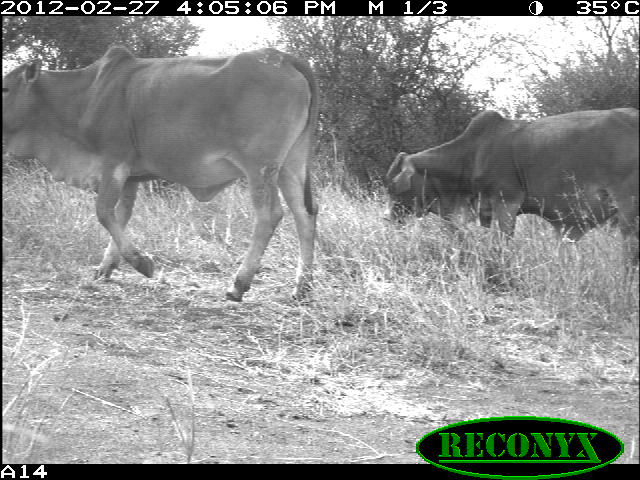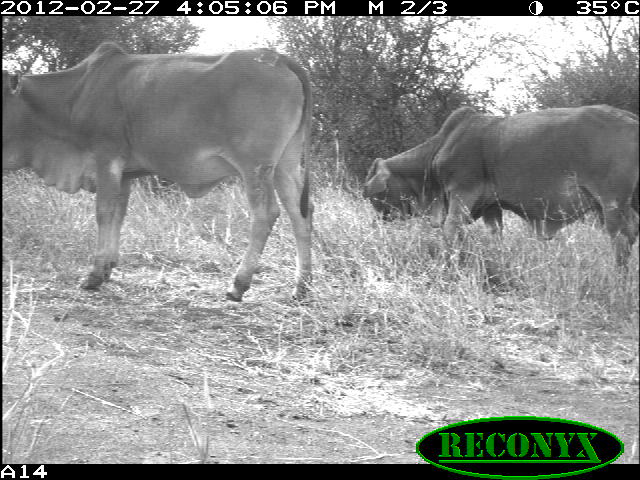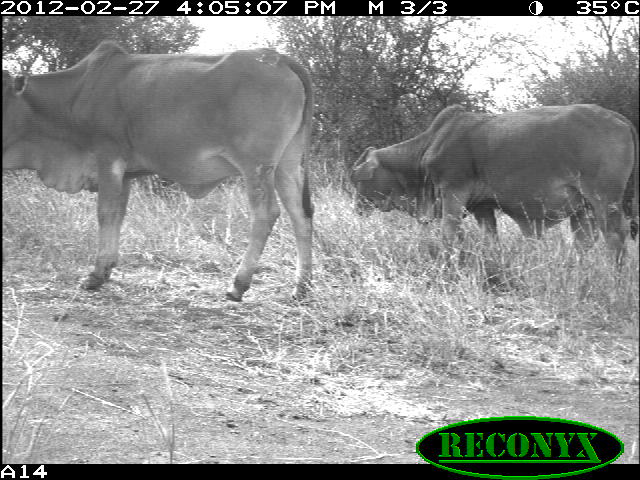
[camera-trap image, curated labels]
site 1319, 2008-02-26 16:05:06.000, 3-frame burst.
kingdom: Animalia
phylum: Chordata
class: Mammalia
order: Artiodactyla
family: Bovidae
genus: Bos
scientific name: Bos taurus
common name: domestic cattle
Bos taurus (domestic cattle), count 2.